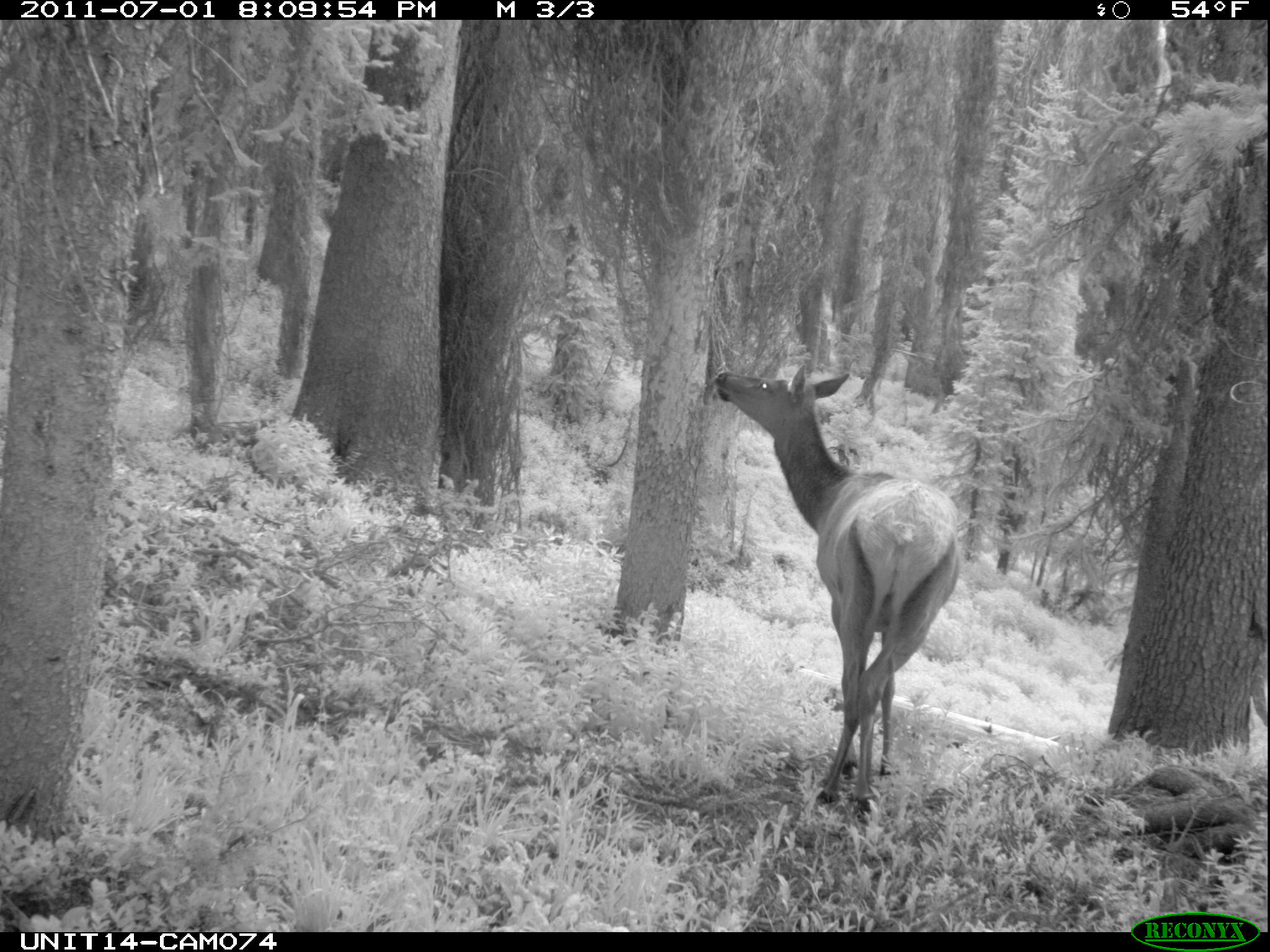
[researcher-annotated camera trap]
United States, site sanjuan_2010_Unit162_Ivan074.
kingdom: Animalia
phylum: Chordata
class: Mammalia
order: Artiodactyla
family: Cervidae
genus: Cervus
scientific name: Cervus elaphus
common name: red deer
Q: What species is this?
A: Cervus elaphus (red deer).